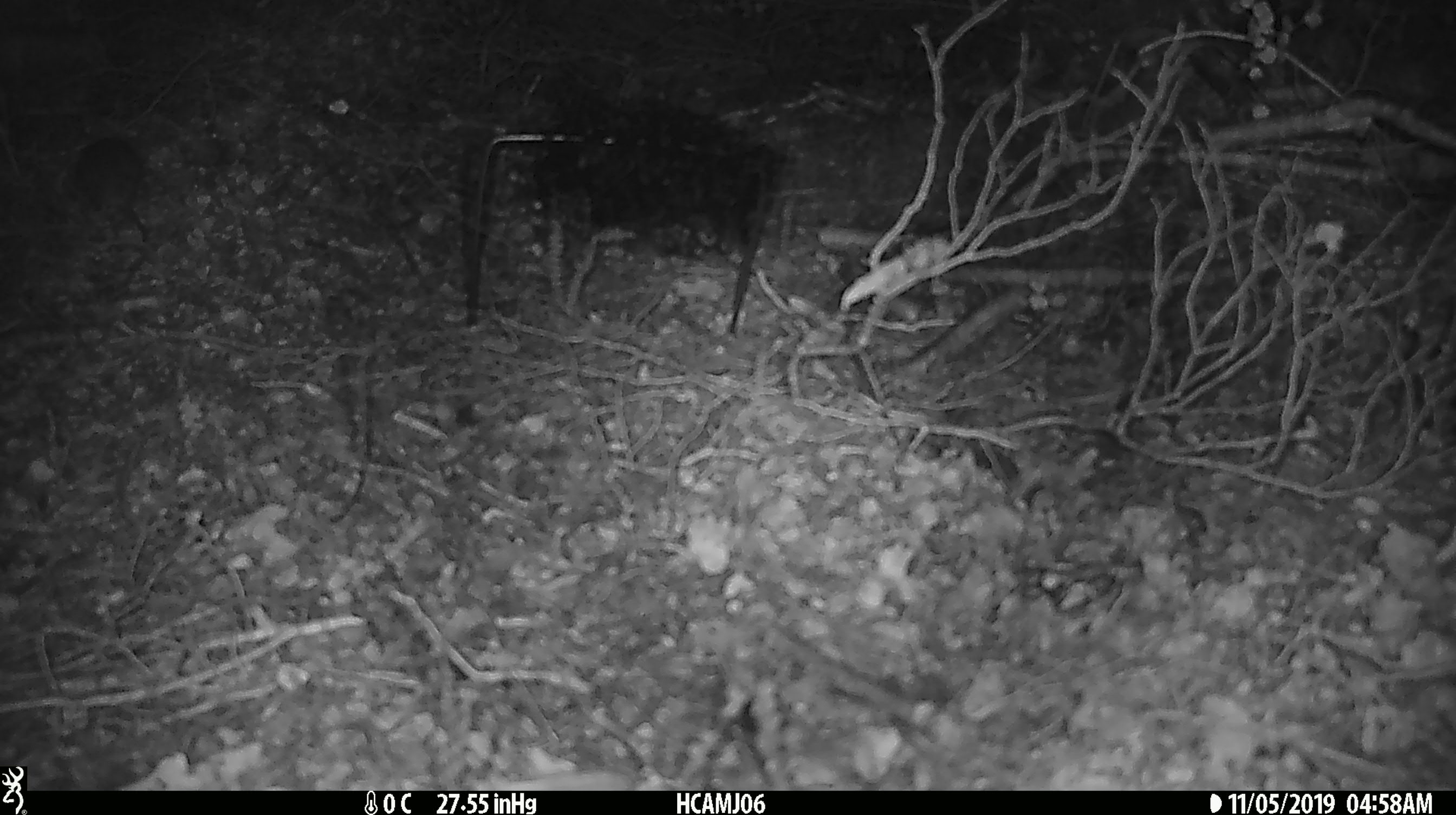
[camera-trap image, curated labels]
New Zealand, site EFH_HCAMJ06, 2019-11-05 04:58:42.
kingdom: Animalia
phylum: Chordata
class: Mammalia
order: Rodentia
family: Muridae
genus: Mus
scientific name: Mus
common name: mouse